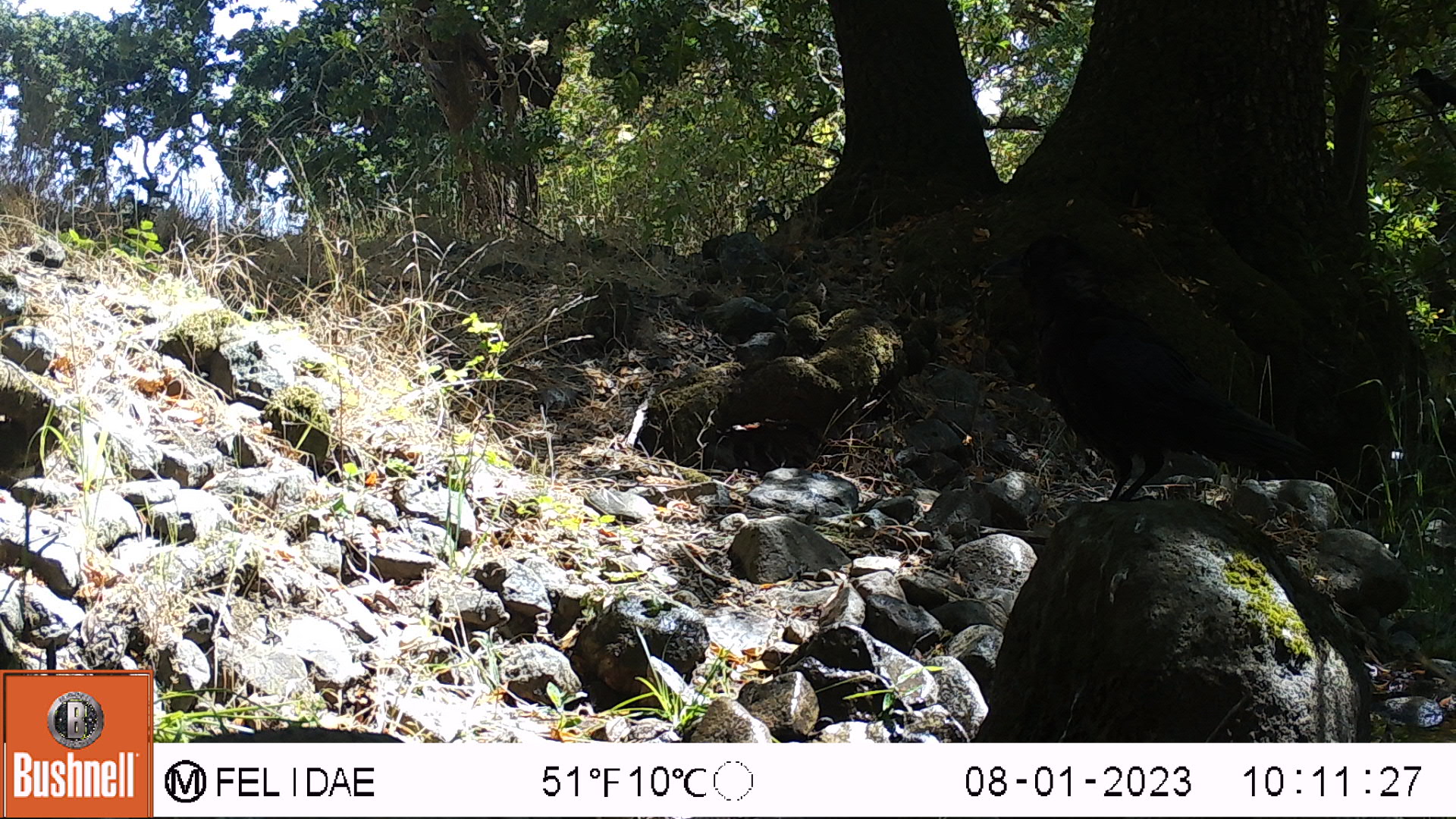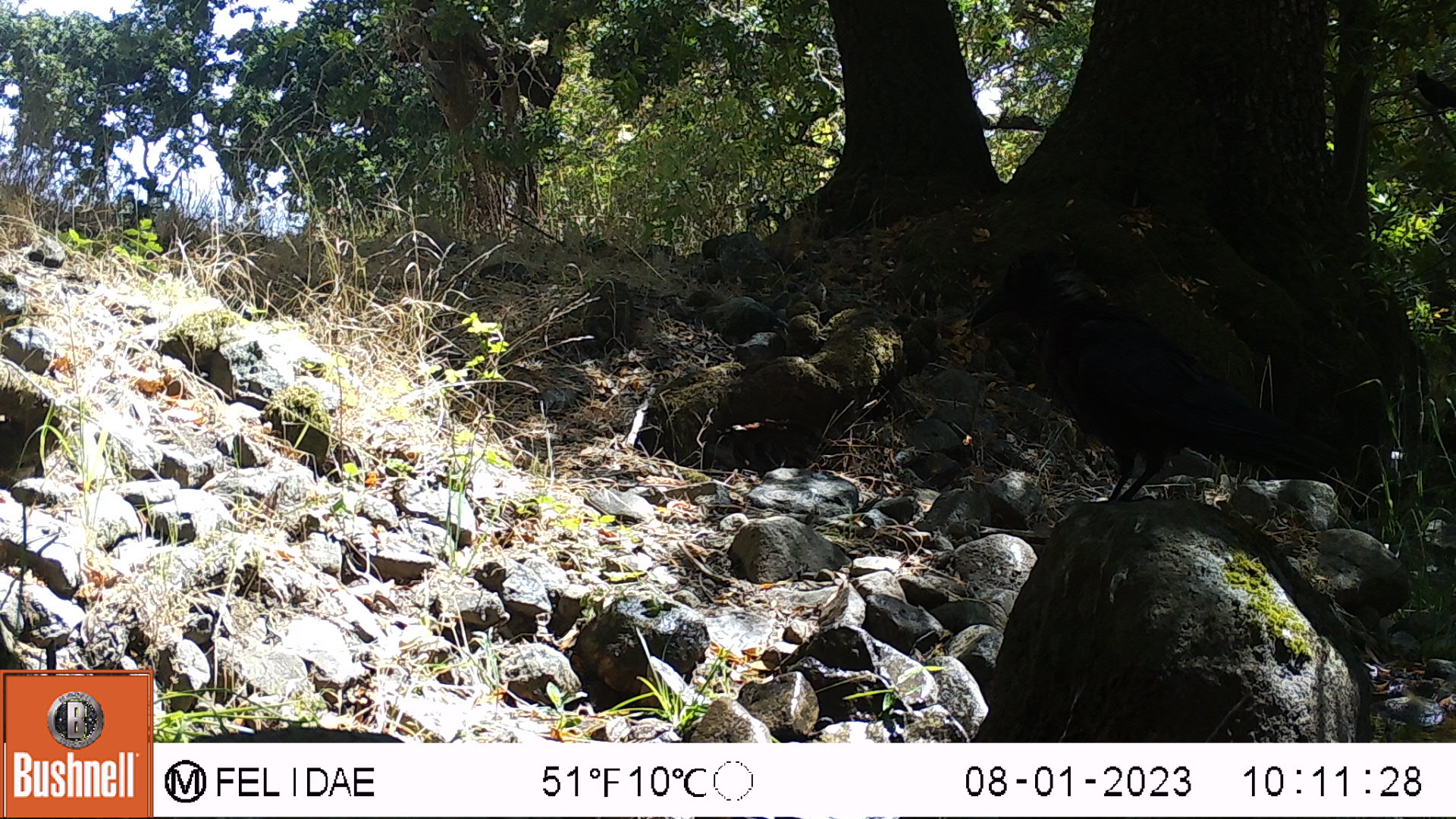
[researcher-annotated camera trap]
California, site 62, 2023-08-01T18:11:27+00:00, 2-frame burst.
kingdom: Animalia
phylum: Chordata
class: Aves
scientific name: Aves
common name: bird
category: unknown bird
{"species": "unknown bird (bird) (Aves)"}